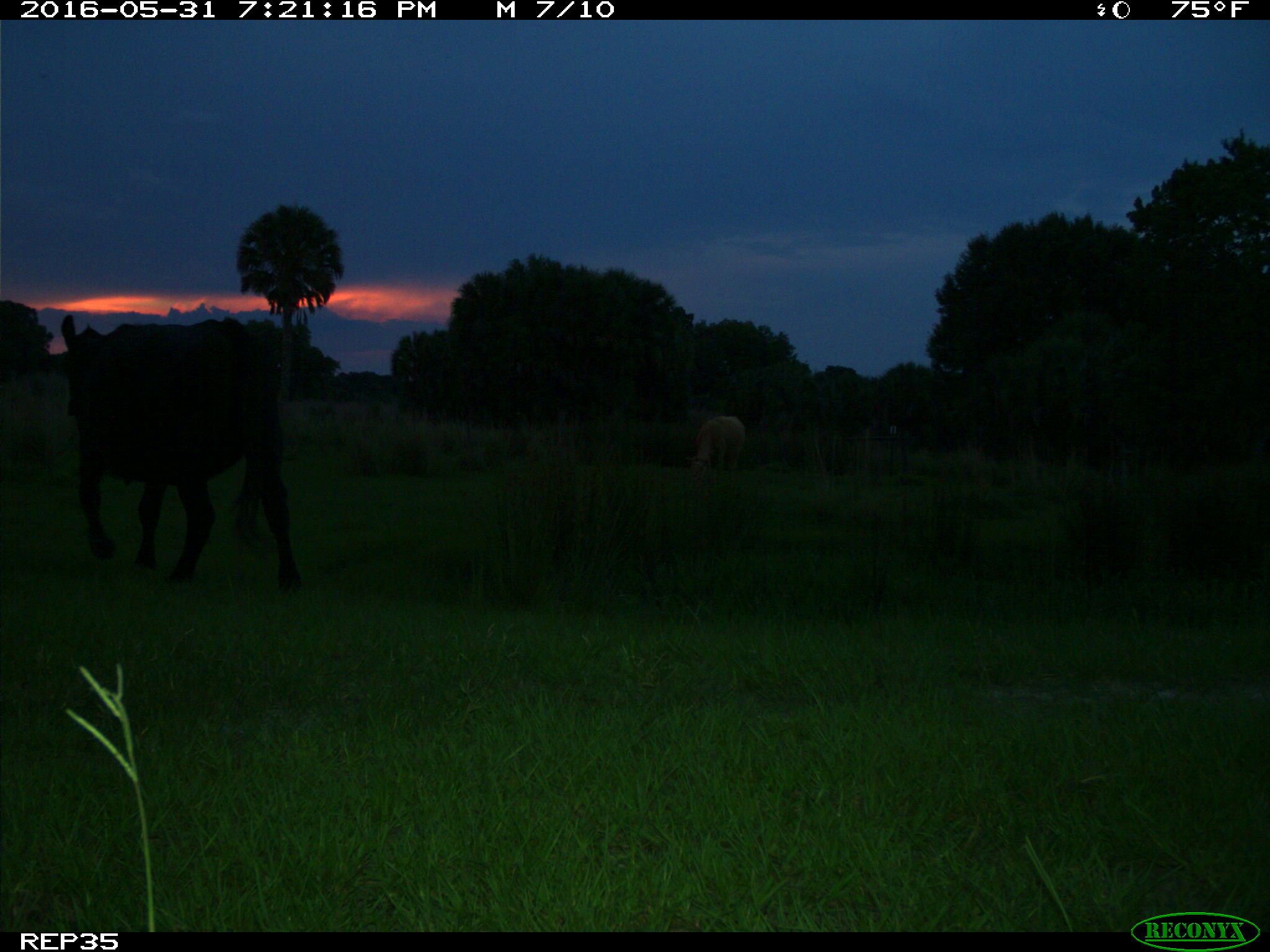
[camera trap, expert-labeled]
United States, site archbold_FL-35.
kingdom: Animalia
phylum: Chordata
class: Mammalia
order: Artiodactyla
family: Bovidae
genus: Bos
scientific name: Bos taurus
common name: domestic cow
Bos taurus (domestic cow).